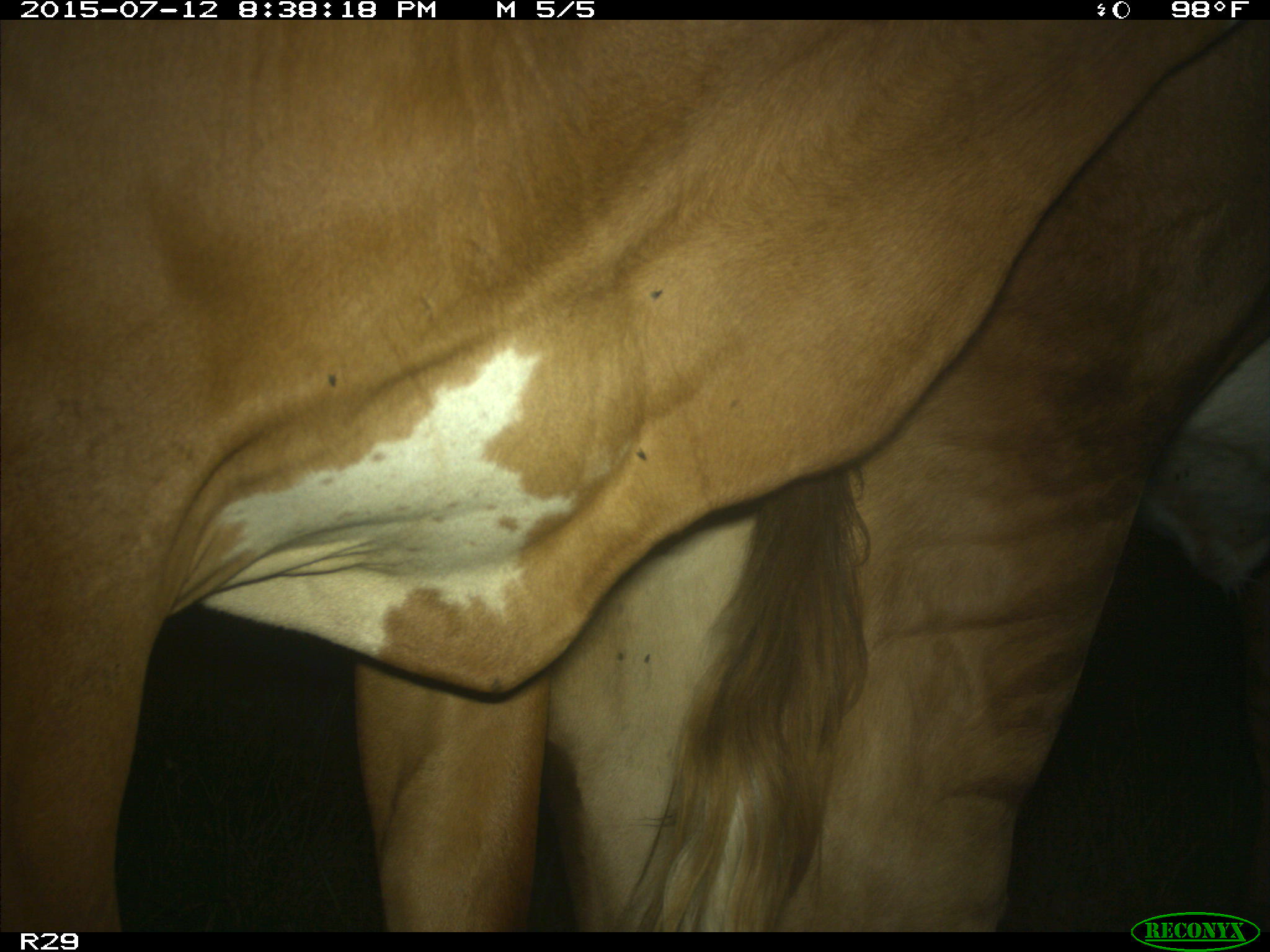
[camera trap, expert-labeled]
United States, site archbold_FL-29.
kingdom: Animalia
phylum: Chordata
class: Mammalia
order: Artiodactyla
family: Bovidae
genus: Bos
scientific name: Bos taurus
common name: domestic cow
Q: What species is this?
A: Bos taurus (domestic cow).